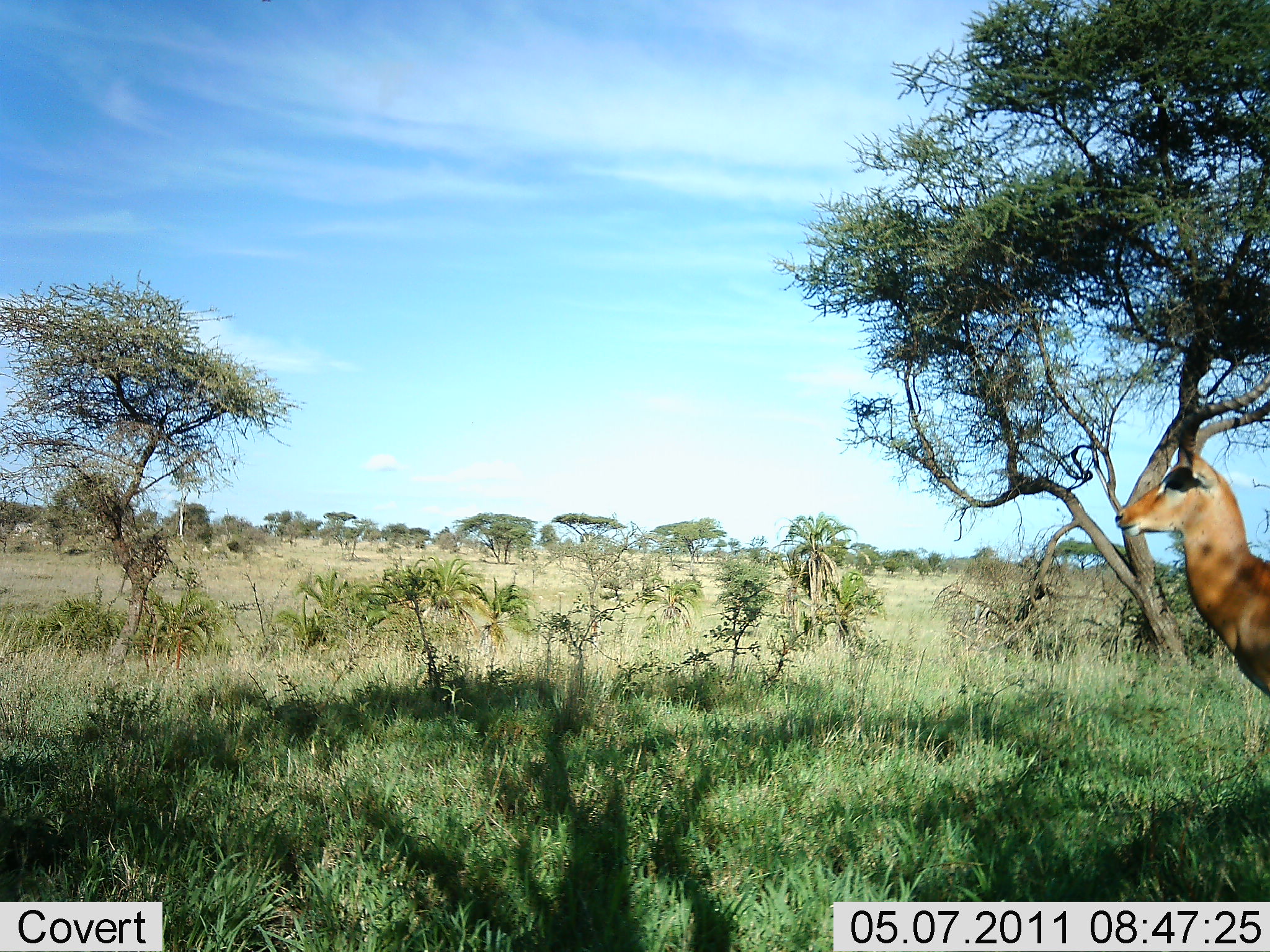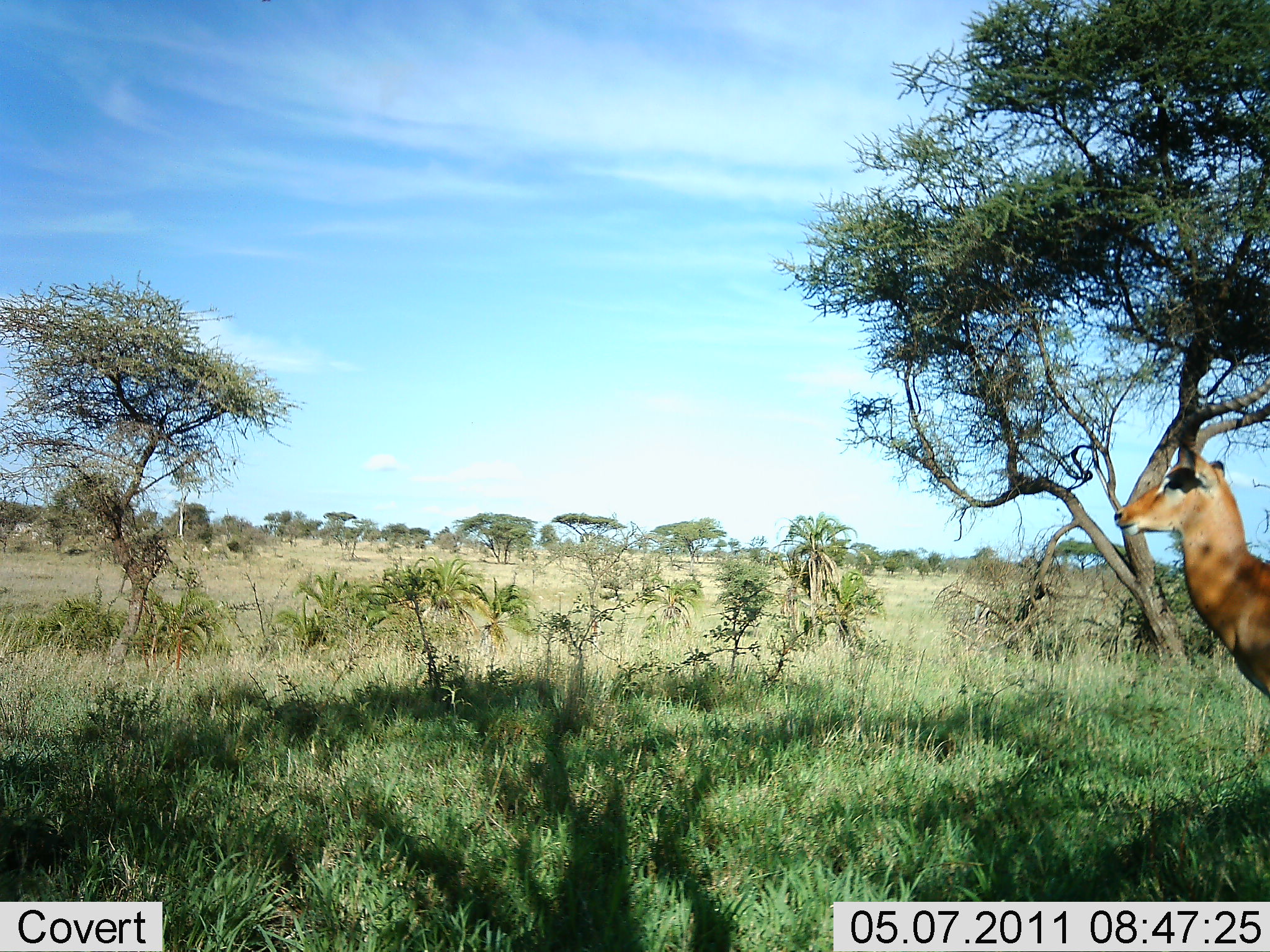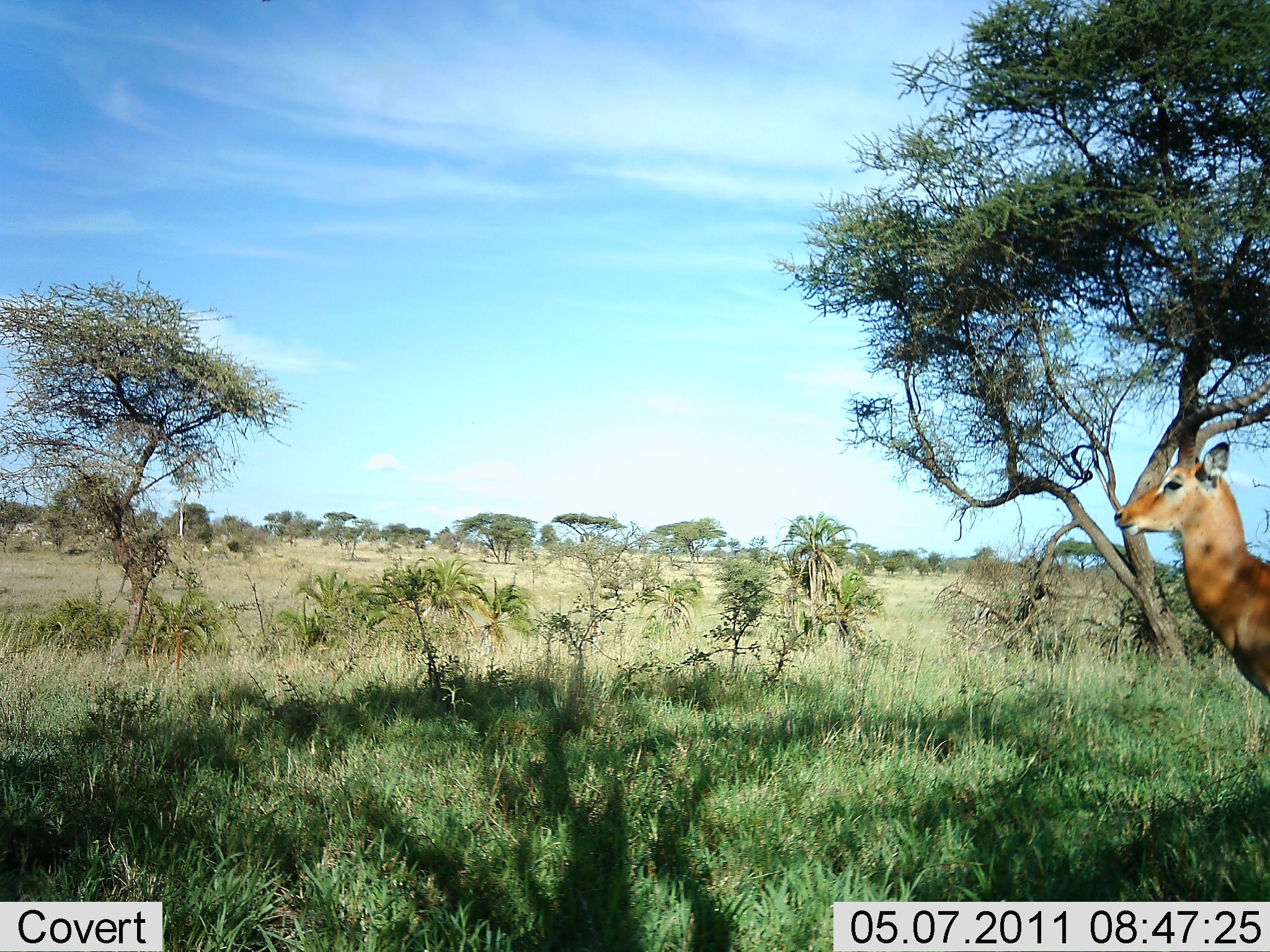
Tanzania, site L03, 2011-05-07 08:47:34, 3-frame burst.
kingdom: Animalia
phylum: Chordata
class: Mammalia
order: Artiodactyla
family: Bovidae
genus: Aepyceros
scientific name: Aepyceros melampus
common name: impala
Impala (Aepyceros melampus), count 1. Behavior (volunteer vote fractions): standing 100%, resting 0%, moving 0%, interacting 8%. Young present (vote fraction): 0%. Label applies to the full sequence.